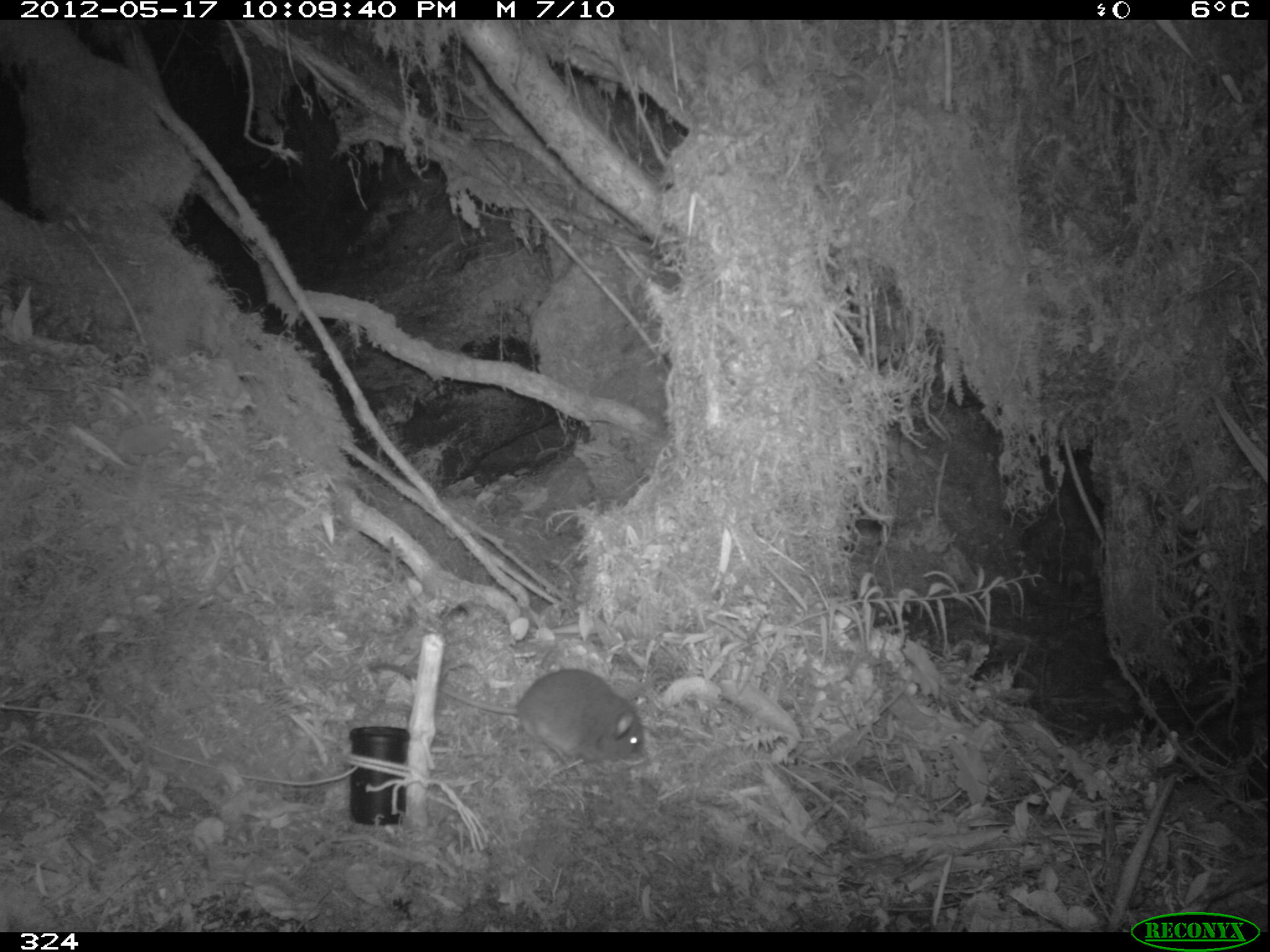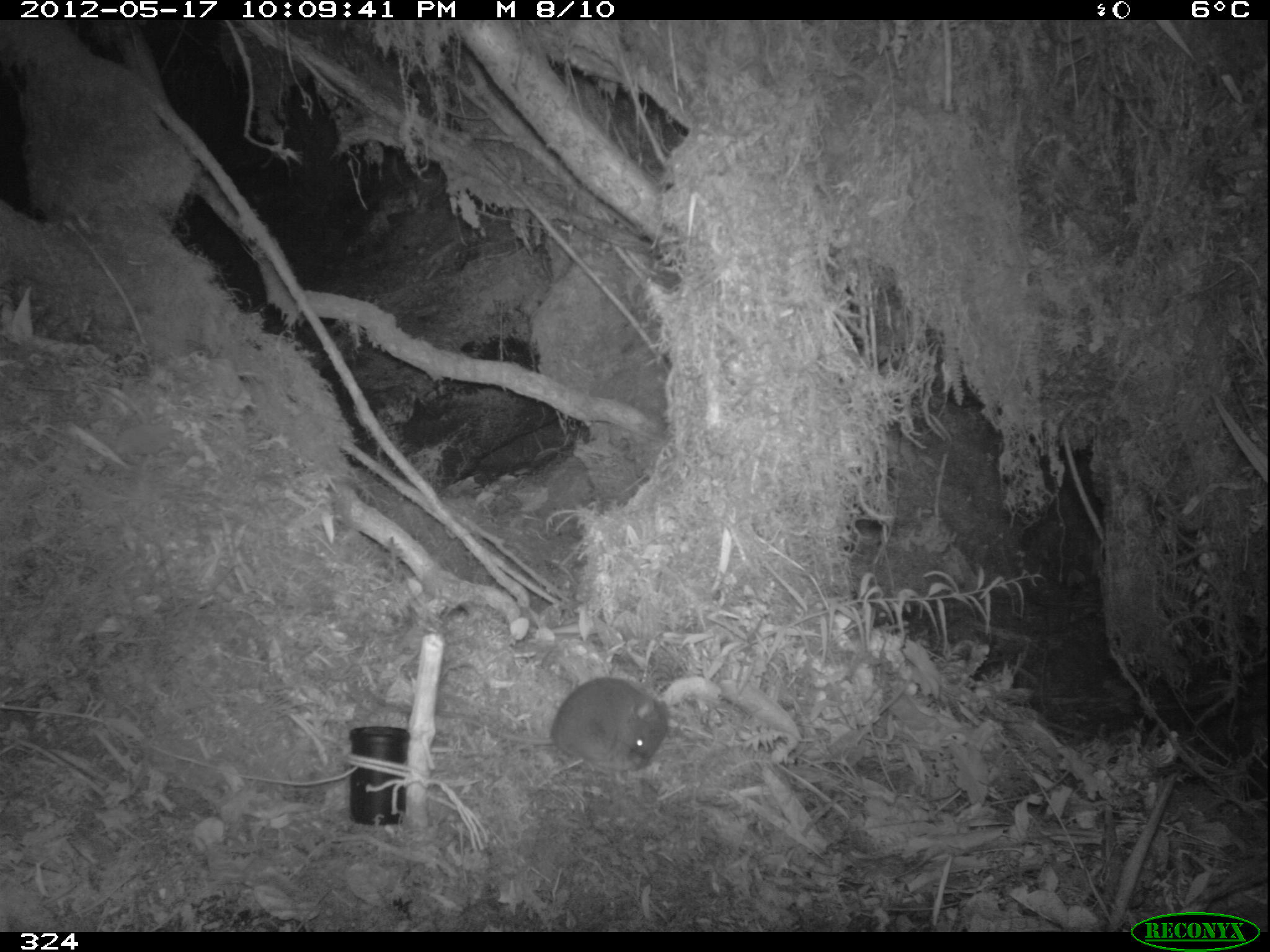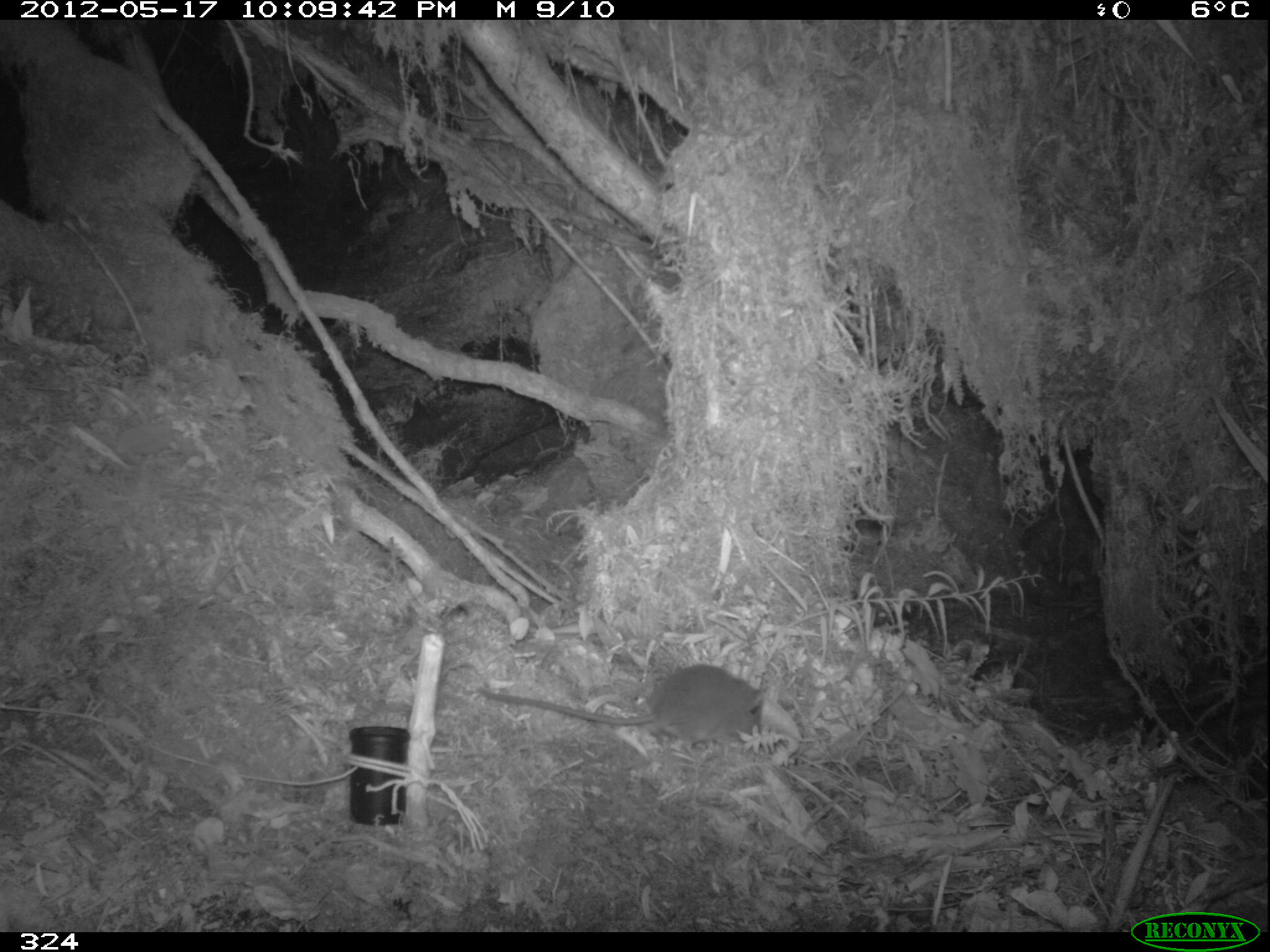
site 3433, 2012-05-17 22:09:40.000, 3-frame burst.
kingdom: Animalia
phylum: Chordata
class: Mammalia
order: Rodentia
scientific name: Rodentia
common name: rodents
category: unknown rodent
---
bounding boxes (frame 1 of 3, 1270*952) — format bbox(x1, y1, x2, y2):
unknown rodent: bbox(367, 661, 645, 764)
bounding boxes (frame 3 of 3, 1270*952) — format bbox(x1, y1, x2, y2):
unknown rodent: bbox(475, 663, 765, 746)